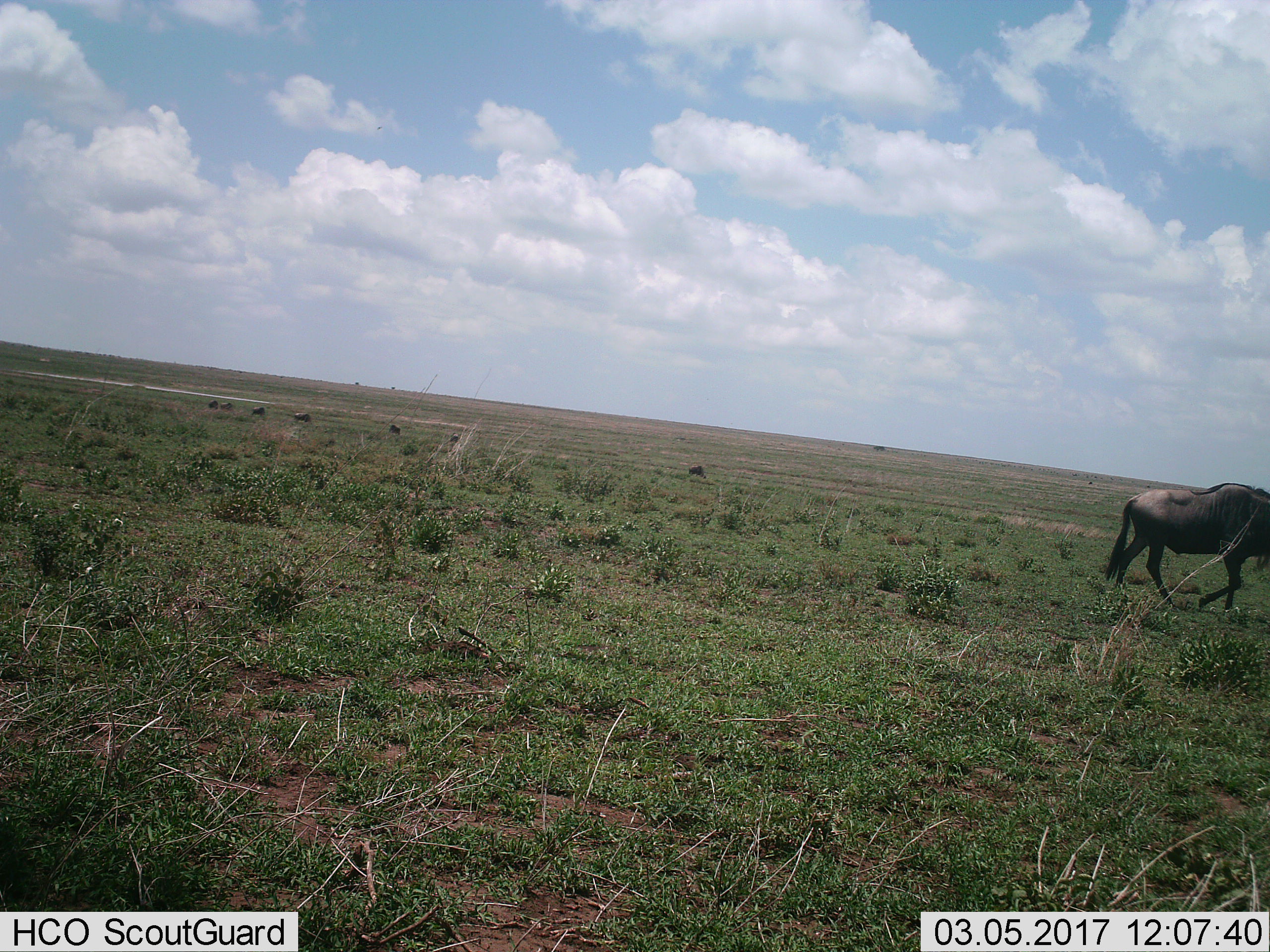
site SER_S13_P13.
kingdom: Animalia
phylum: Chordata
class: Mammalia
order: Artiodactyla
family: Bovidae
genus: Connochaetes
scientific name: Connochaetes taurinus taurinus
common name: blue wildebeest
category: wildebeestblue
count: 1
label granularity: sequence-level